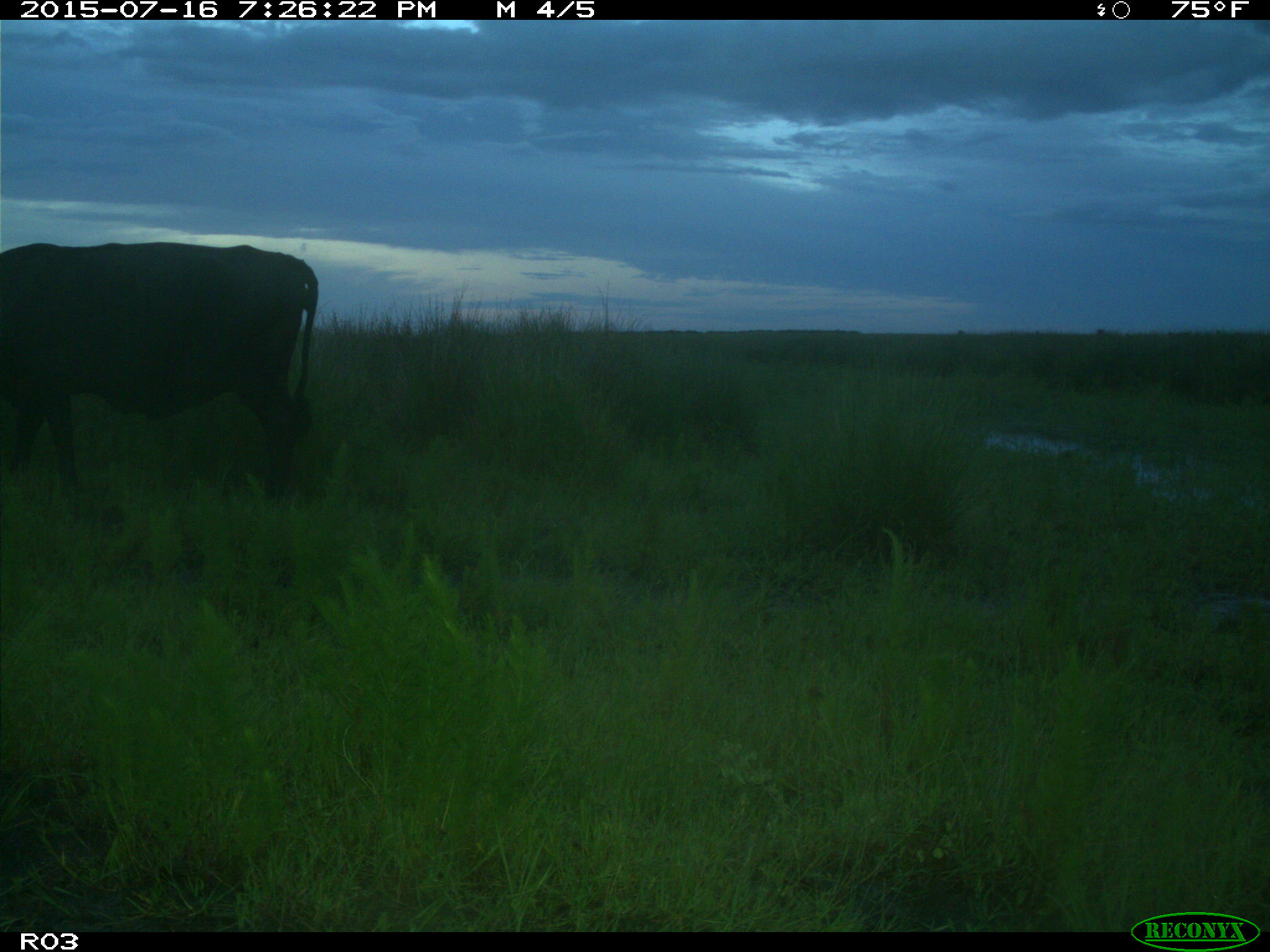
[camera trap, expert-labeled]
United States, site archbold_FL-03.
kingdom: Animalia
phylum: Chordata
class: Mammalia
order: Artiodactyla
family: Bovidae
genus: Bos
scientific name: Bos taurus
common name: domestic cow